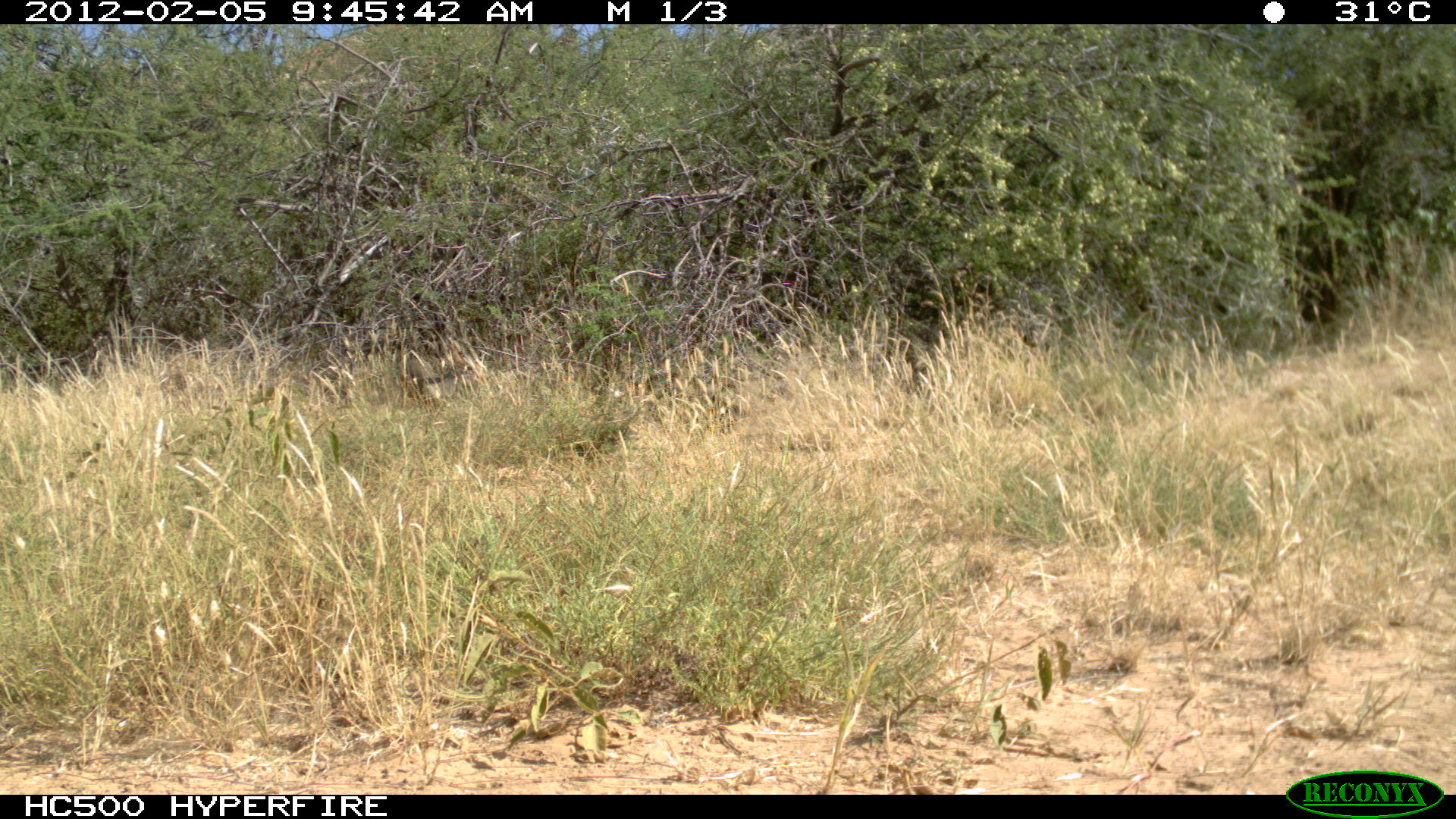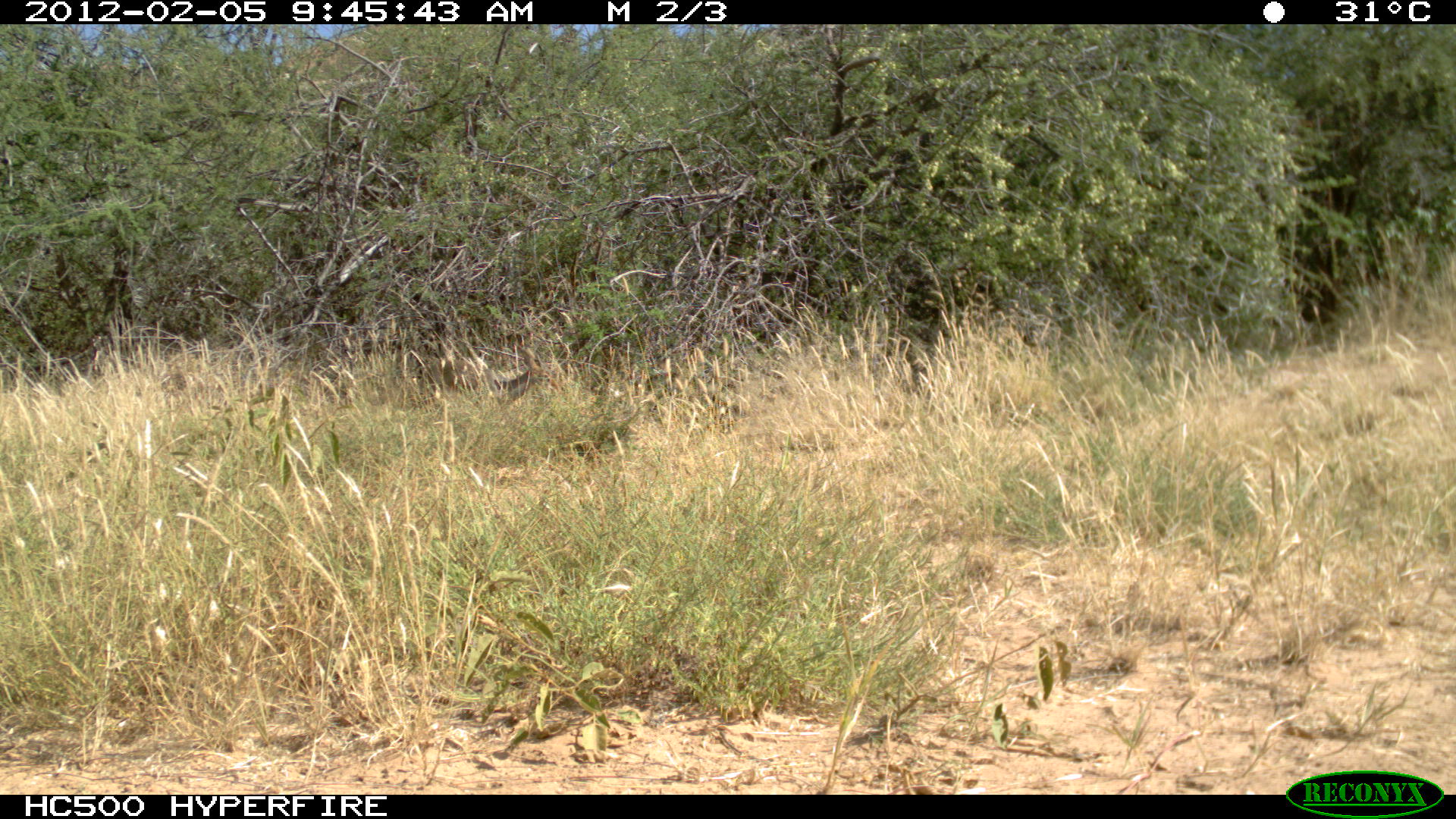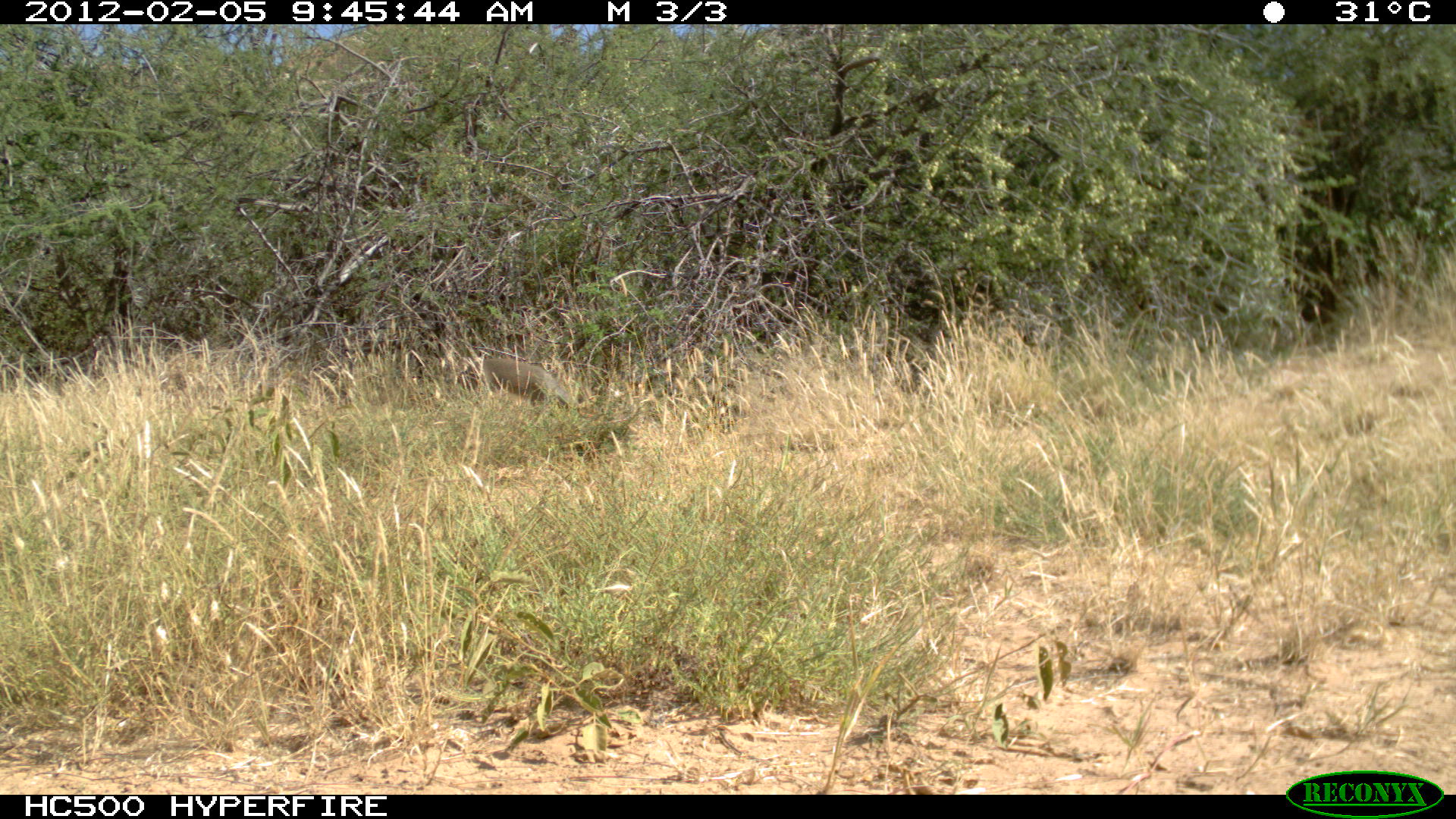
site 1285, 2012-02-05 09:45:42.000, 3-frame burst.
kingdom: Animalia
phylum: Chordata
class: Mammalia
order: Artiodactyla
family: Bovidae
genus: Madoqua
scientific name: Madoqua guentheri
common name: günther's dik-dik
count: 1